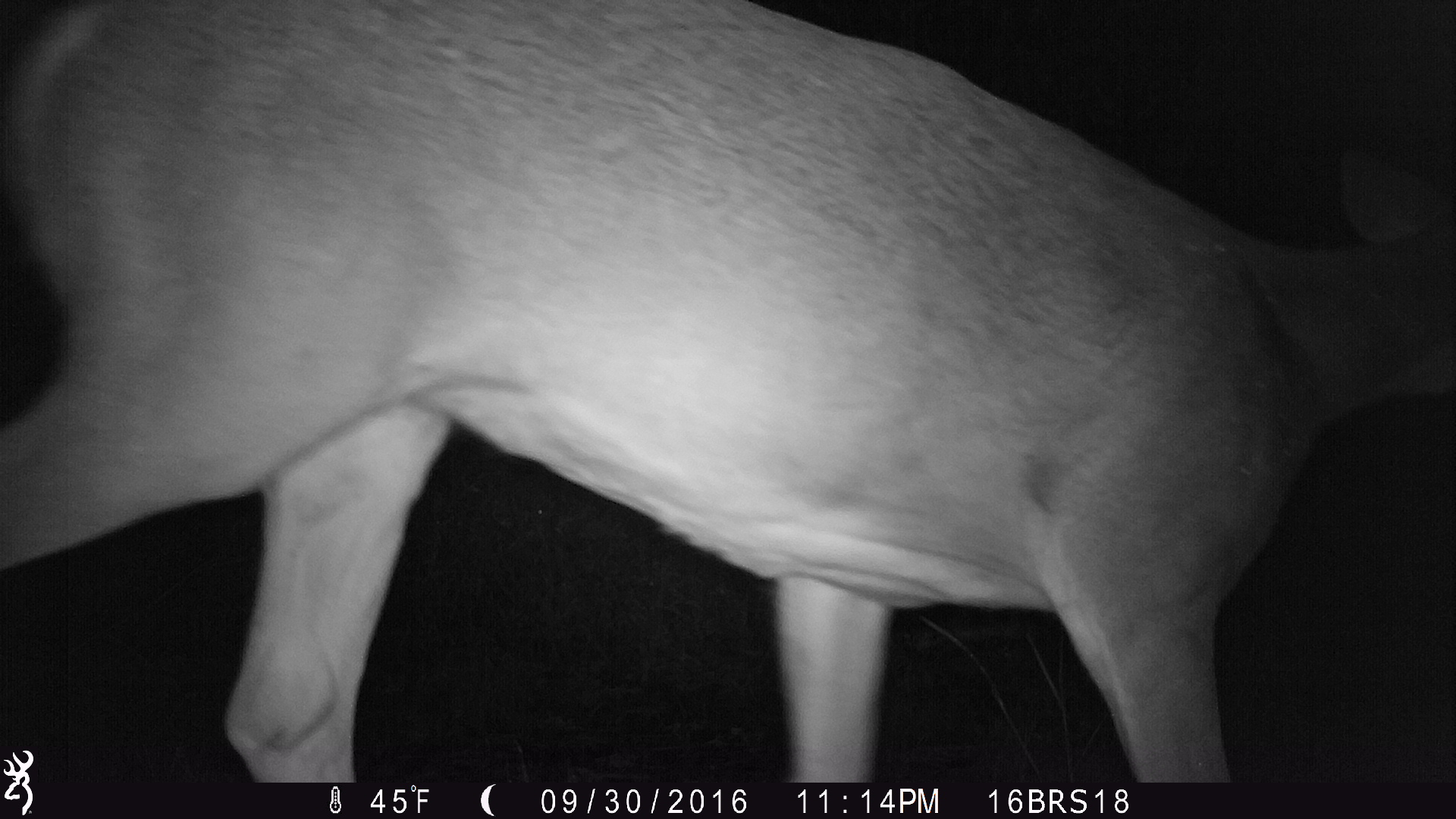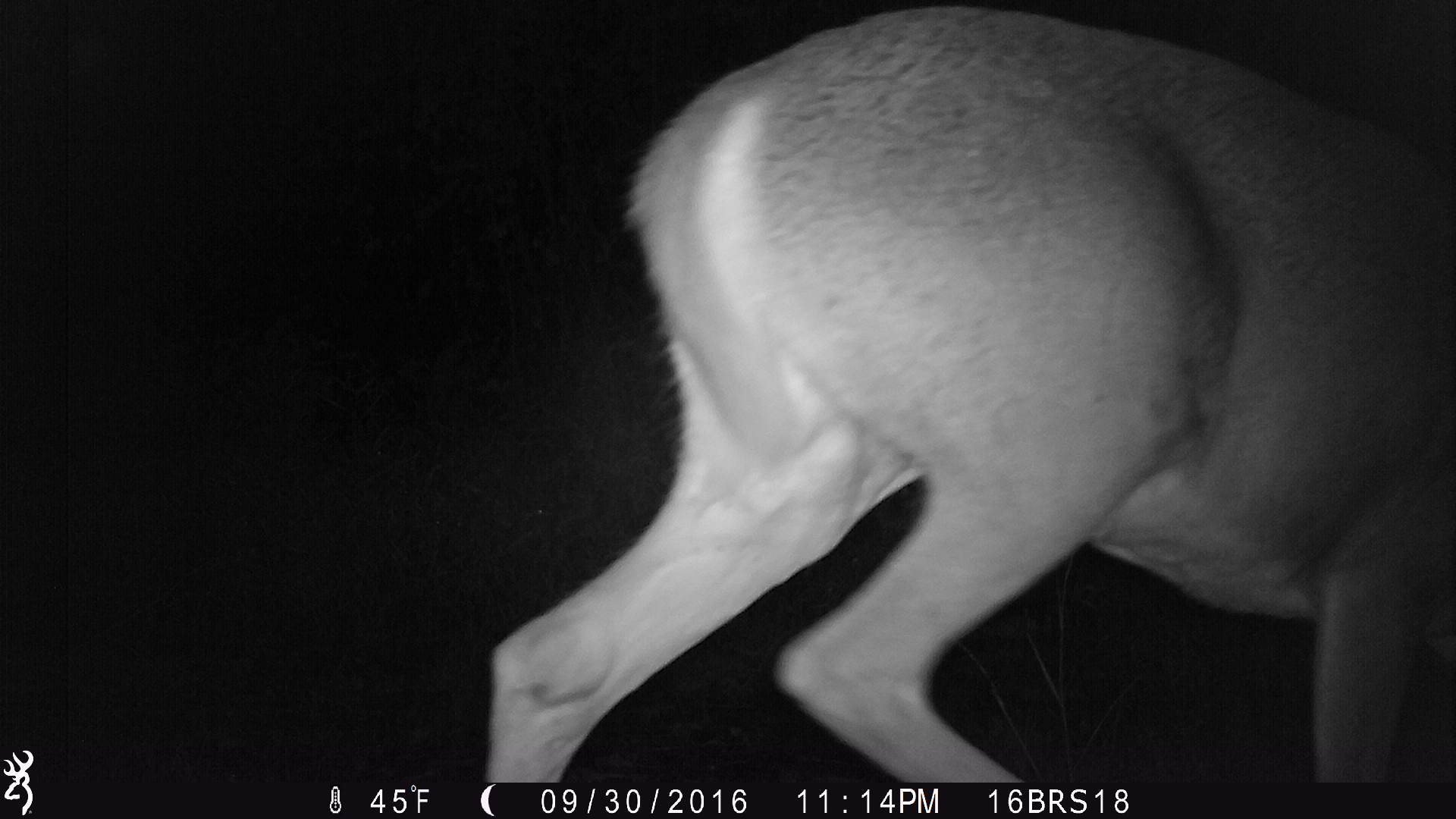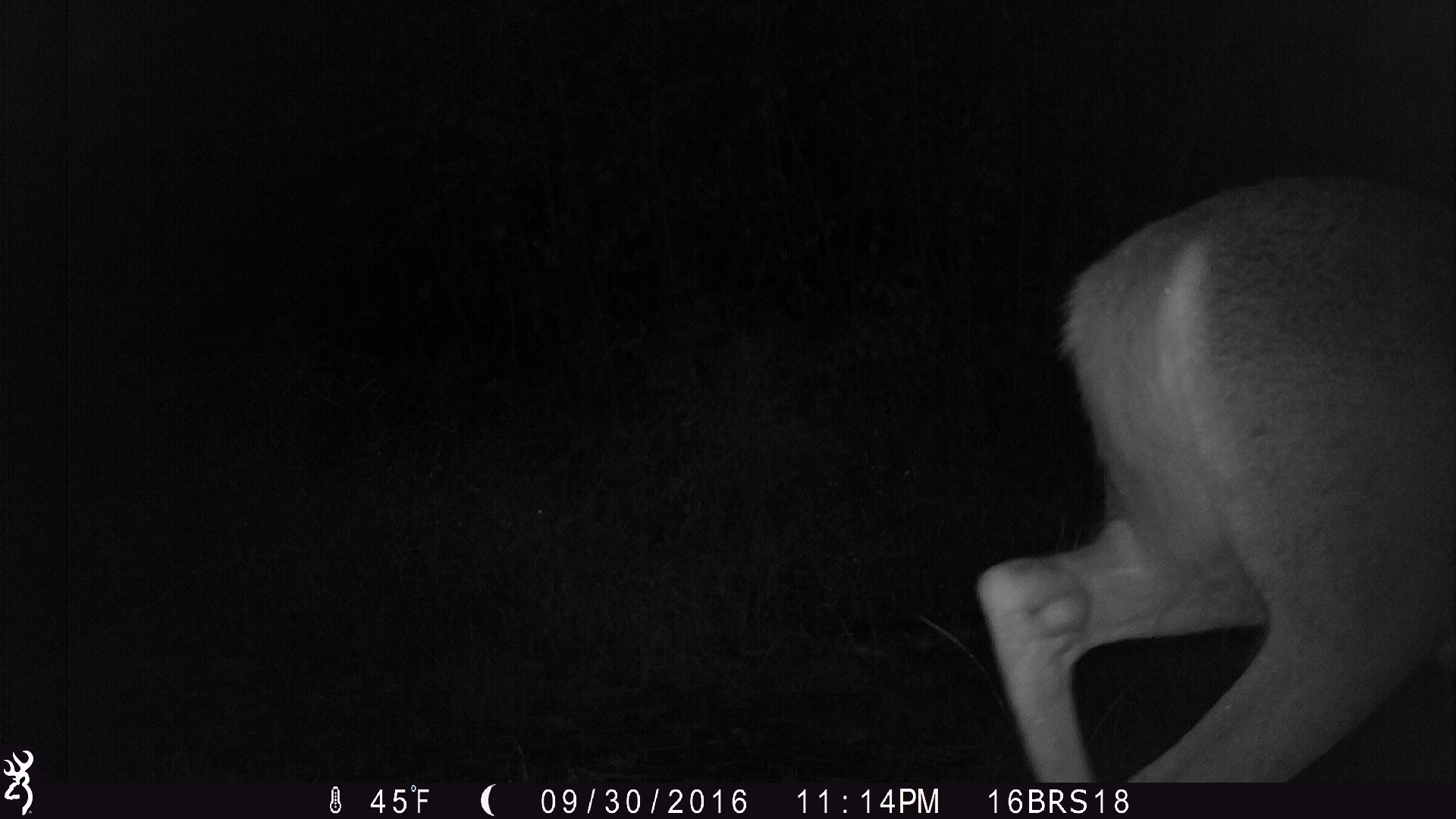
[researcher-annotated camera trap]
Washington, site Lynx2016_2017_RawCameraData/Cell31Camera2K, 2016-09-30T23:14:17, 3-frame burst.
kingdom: Animalia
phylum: Chordata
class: Mammalia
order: Artiodactyla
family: Cervidae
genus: Odocoileus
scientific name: Odocoileus virginianus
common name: white-tailed deer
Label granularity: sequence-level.